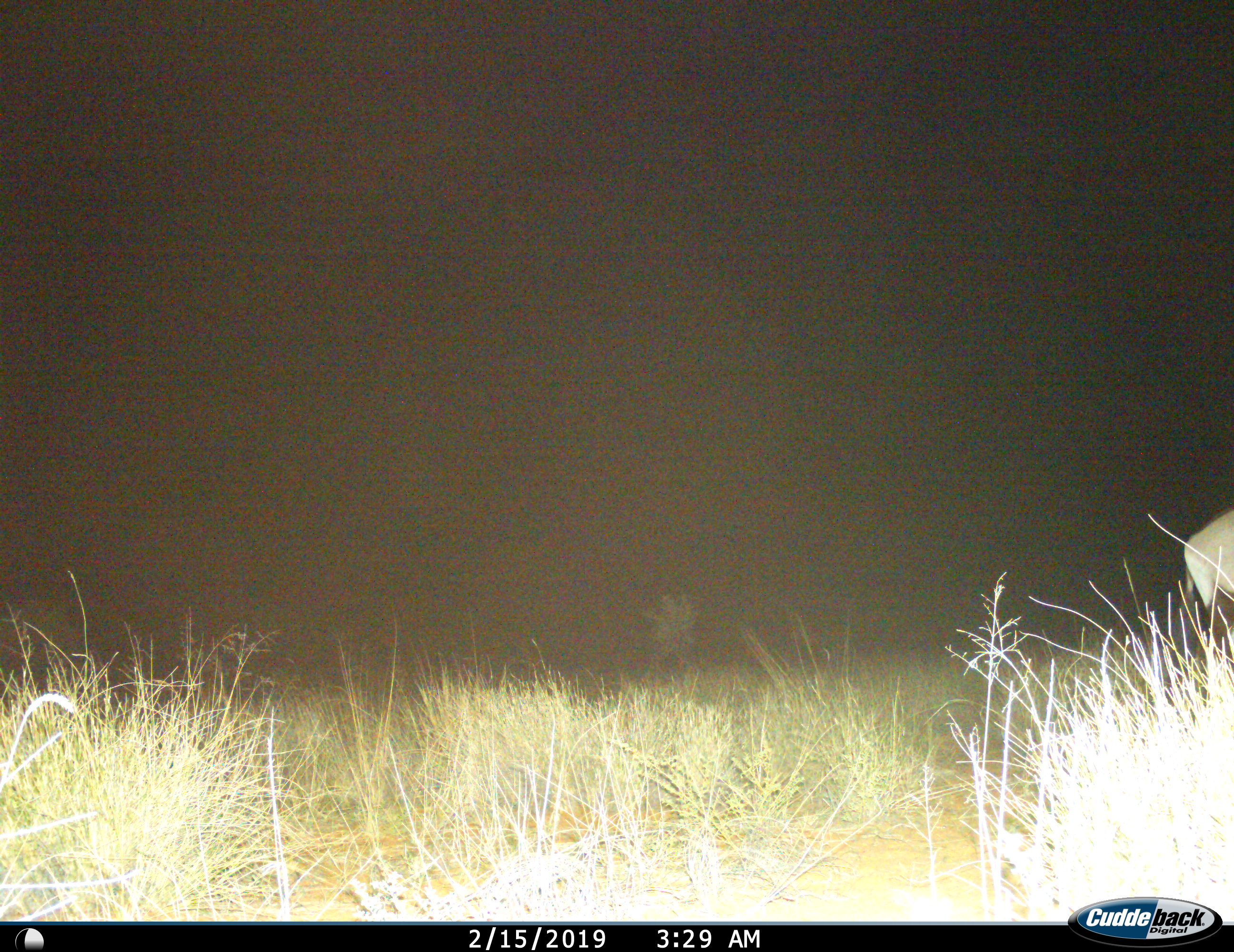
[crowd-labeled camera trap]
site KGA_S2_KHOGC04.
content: unidentified animal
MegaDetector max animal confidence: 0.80